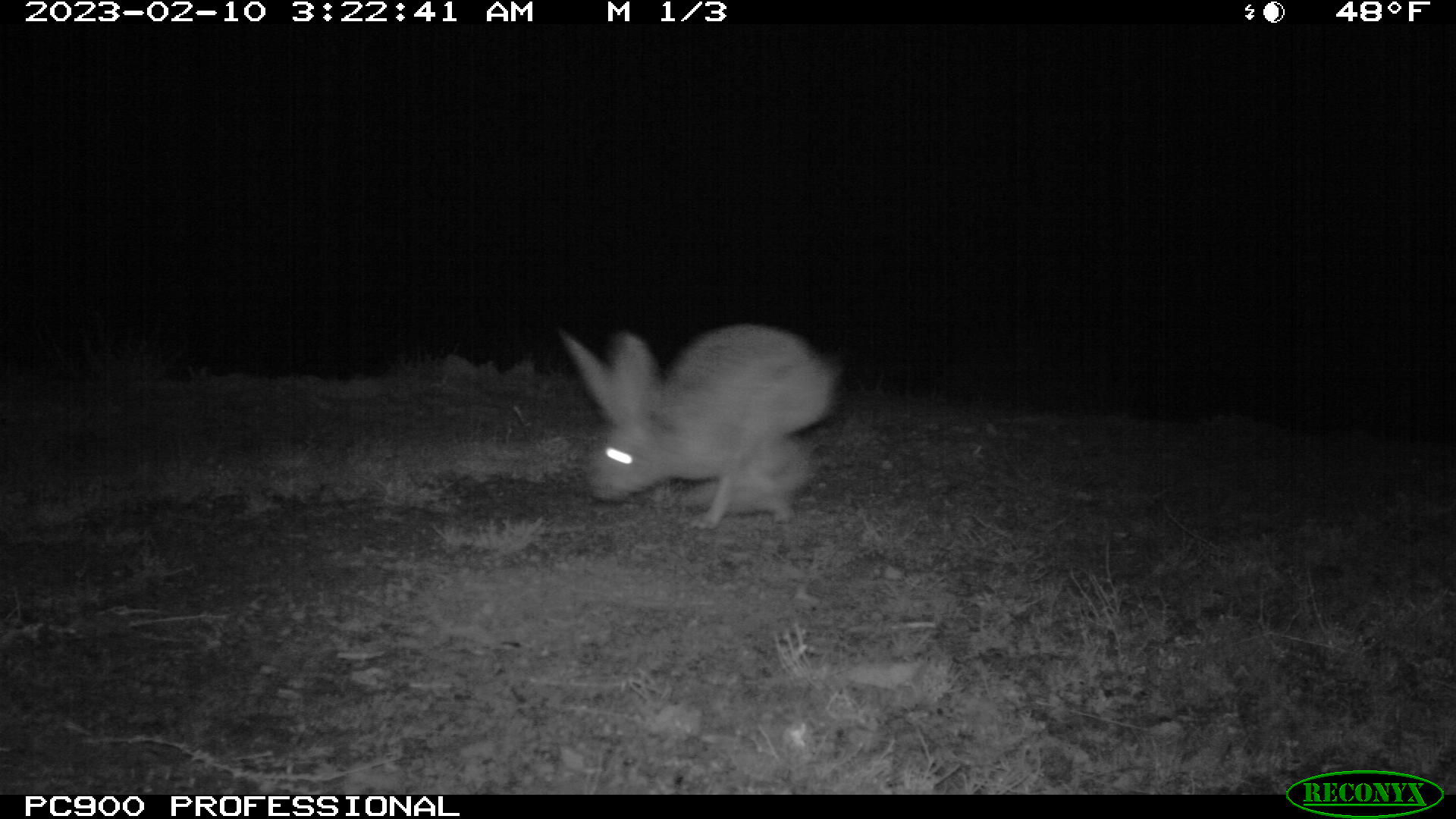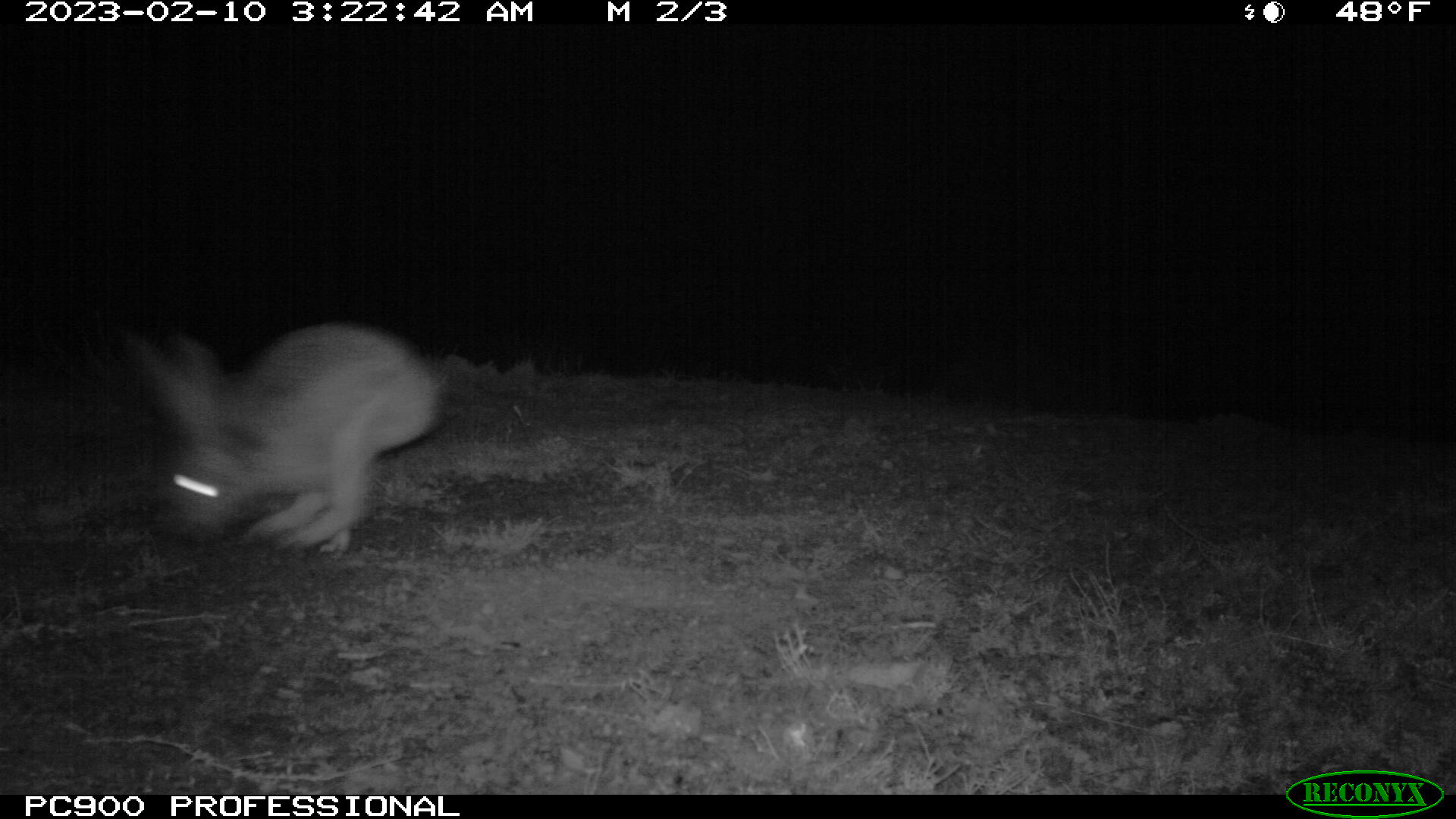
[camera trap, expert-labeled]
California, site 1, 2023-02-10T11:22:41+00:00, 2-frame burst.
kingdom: Animalia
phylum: Chordata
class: Mammalia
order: Lagomorpha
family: Leporidae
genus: Lepus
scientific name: Lepus californicus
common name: black-tailed jackrabbit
Black-tailed jackrabbit (Lepus californicus).